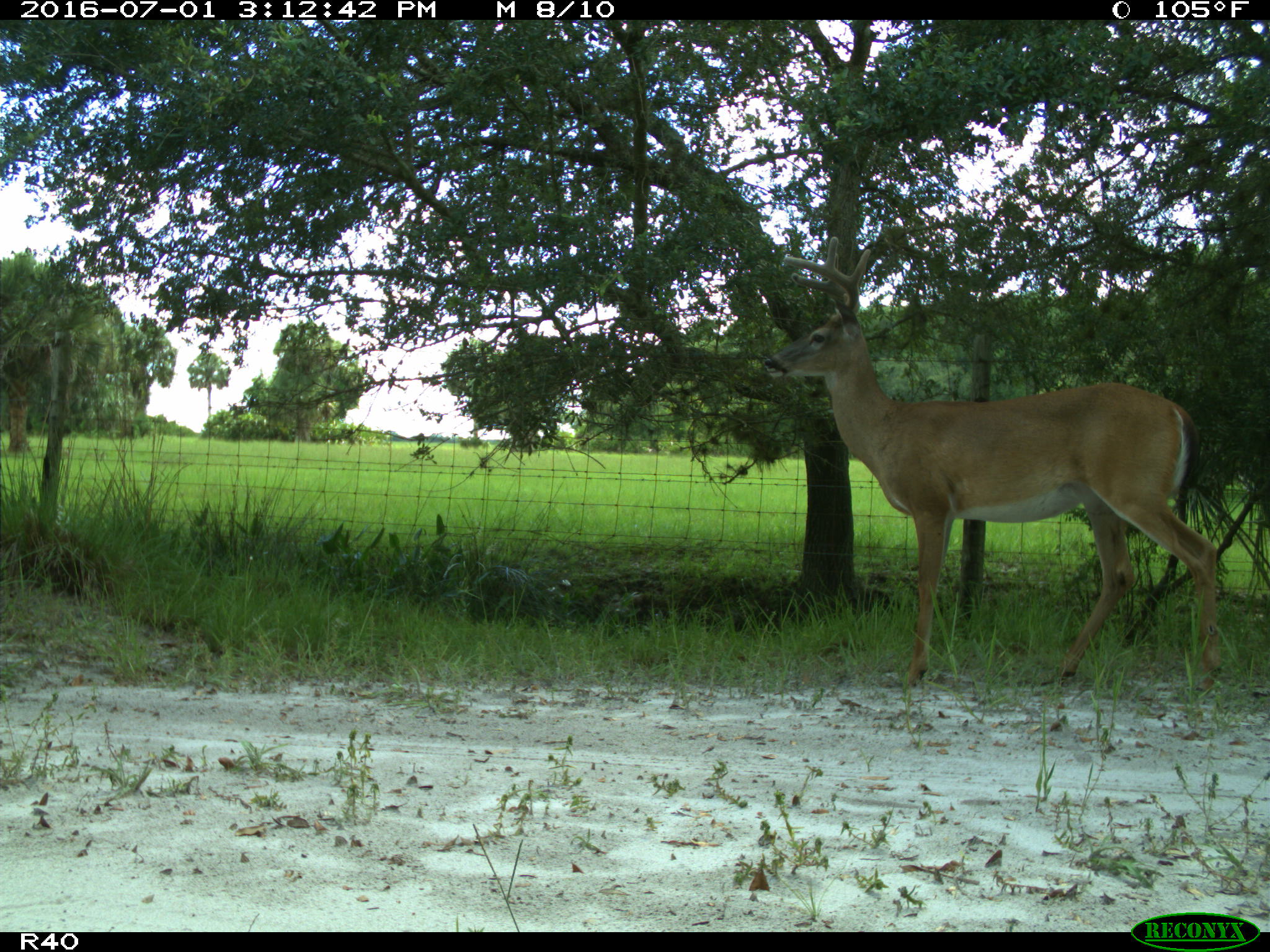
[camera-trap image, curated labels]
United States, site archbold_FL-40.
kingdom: Animalia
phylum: Chordata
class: Mammalia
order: Artiodactyla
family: Cervidae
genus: Odocoileus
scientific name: Odocoileus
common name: deer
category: unidentified deer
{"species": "unidentified deer (deer) (Odocoileus)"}